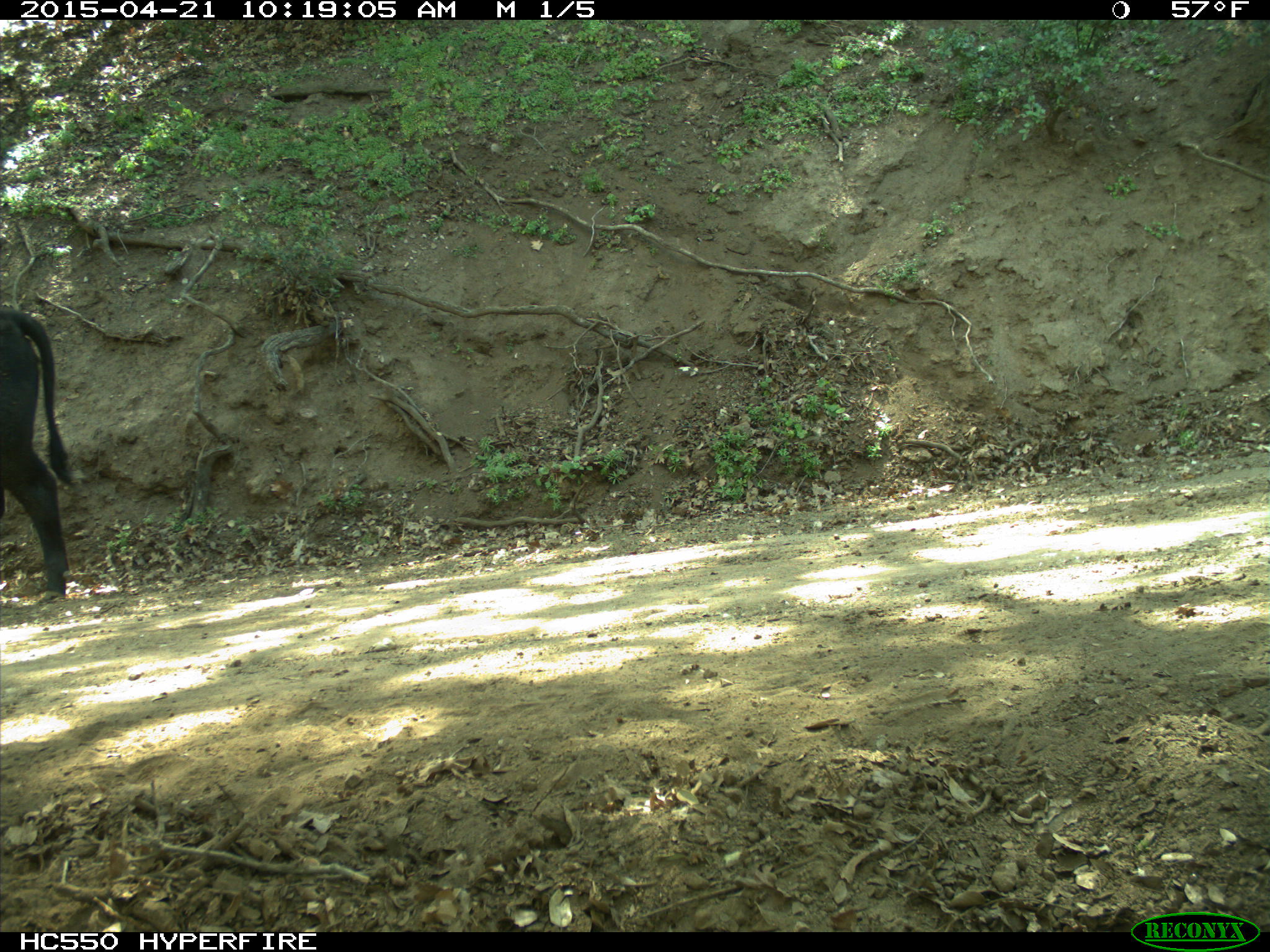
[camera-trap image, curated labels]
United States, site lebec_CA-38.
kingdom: Animalia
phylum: Chordata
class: Mammalia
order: Artiodactyla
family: Bovidae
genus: Bos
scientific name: Bos taurus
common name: domestic cow